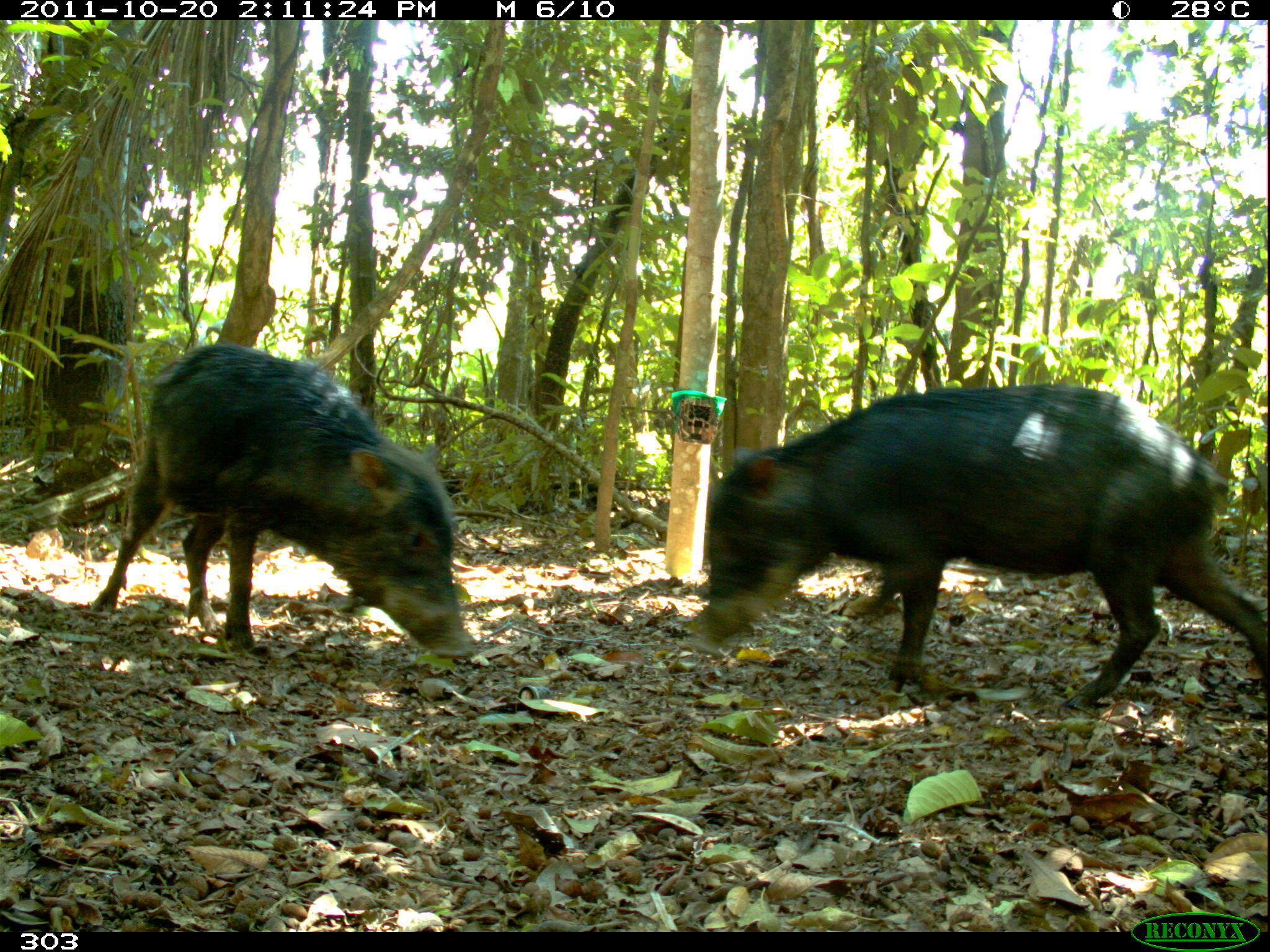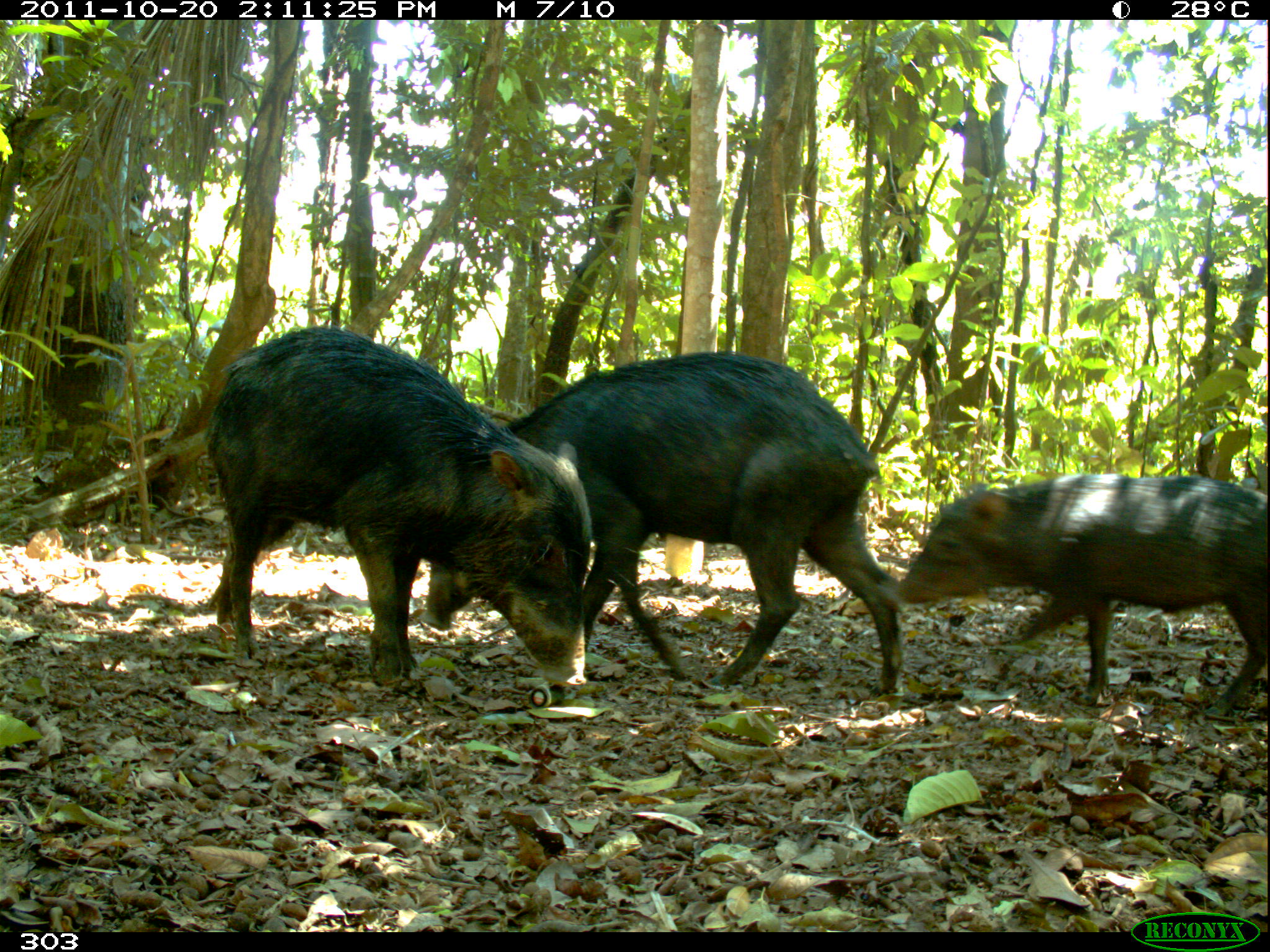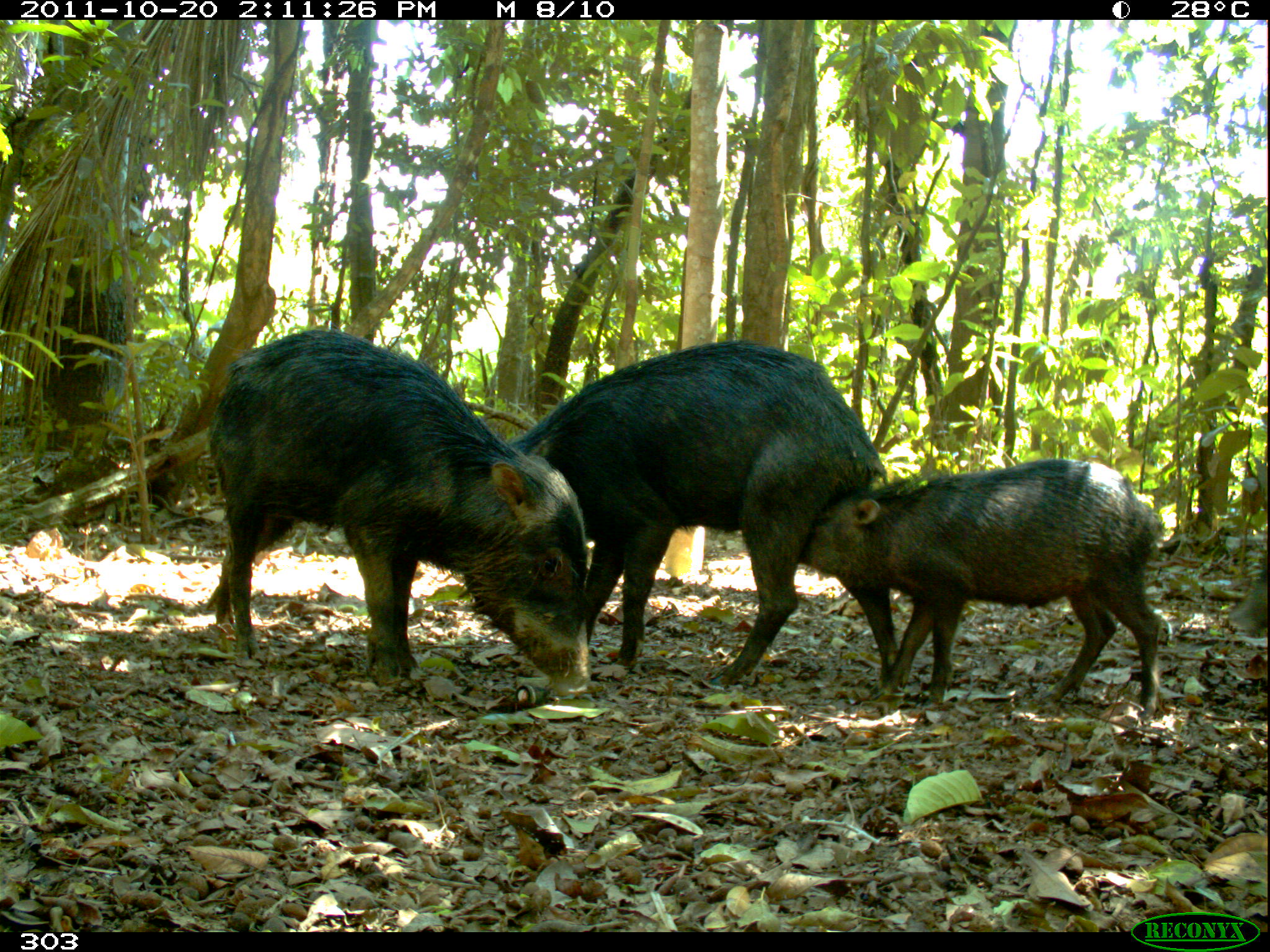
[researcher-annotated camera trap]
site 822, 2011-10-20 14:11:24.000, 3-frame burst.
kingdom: Animalia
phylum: Chordata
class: Mammalia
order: Artiodactyla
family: Tayassuidae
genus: Tayassu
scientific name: Tayassu pecari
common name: white-lipped peccary